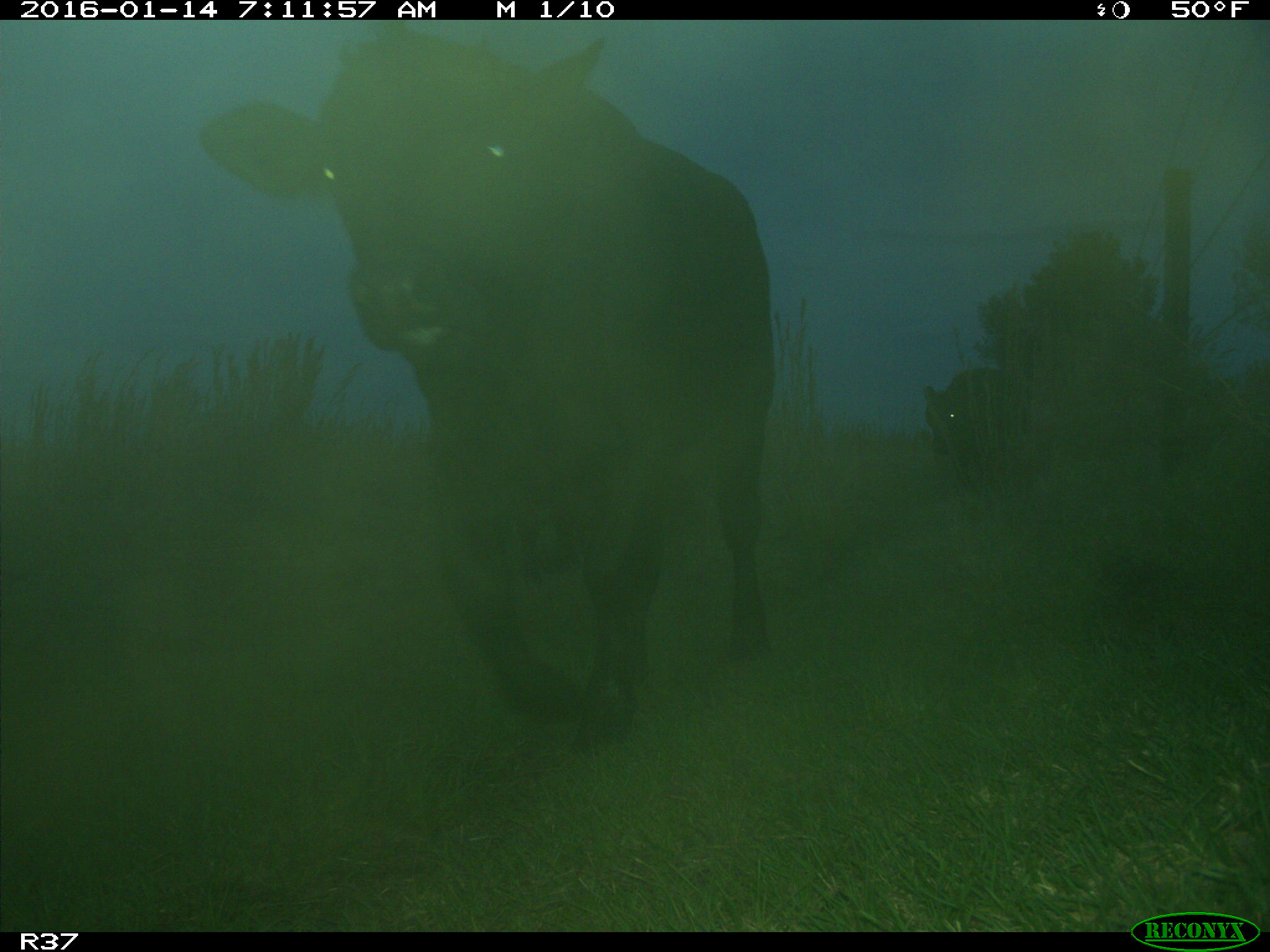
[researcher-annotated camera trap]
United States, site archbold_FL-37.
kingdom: Animalia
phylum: Chordata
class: Mammalia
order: Artiodactyla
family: Bovidae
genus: Bos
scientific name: Bos taurus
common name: domestic cow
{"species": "Bos taurus (domestic cow)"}